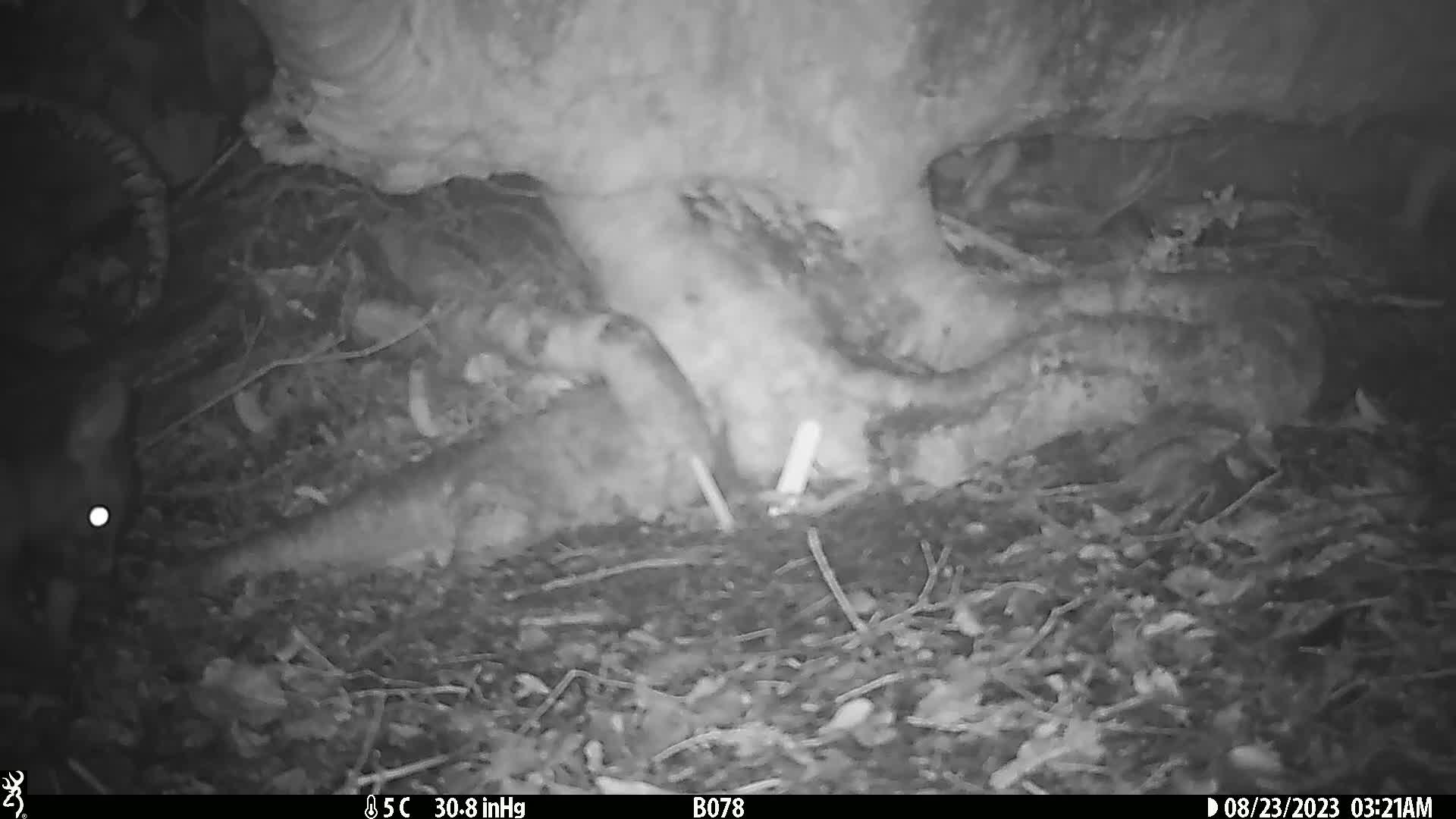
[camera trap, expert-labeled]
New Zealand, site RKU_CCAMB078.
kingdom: Animalia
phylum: Chordata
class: Mammalia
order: Diprotodontia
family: Phalangeridae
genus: Trichosurus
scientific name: Trichosurus vulpecula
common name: common brushtail possum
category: possum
Possum (common brushtail possum) (Trichosurus vulpecula).